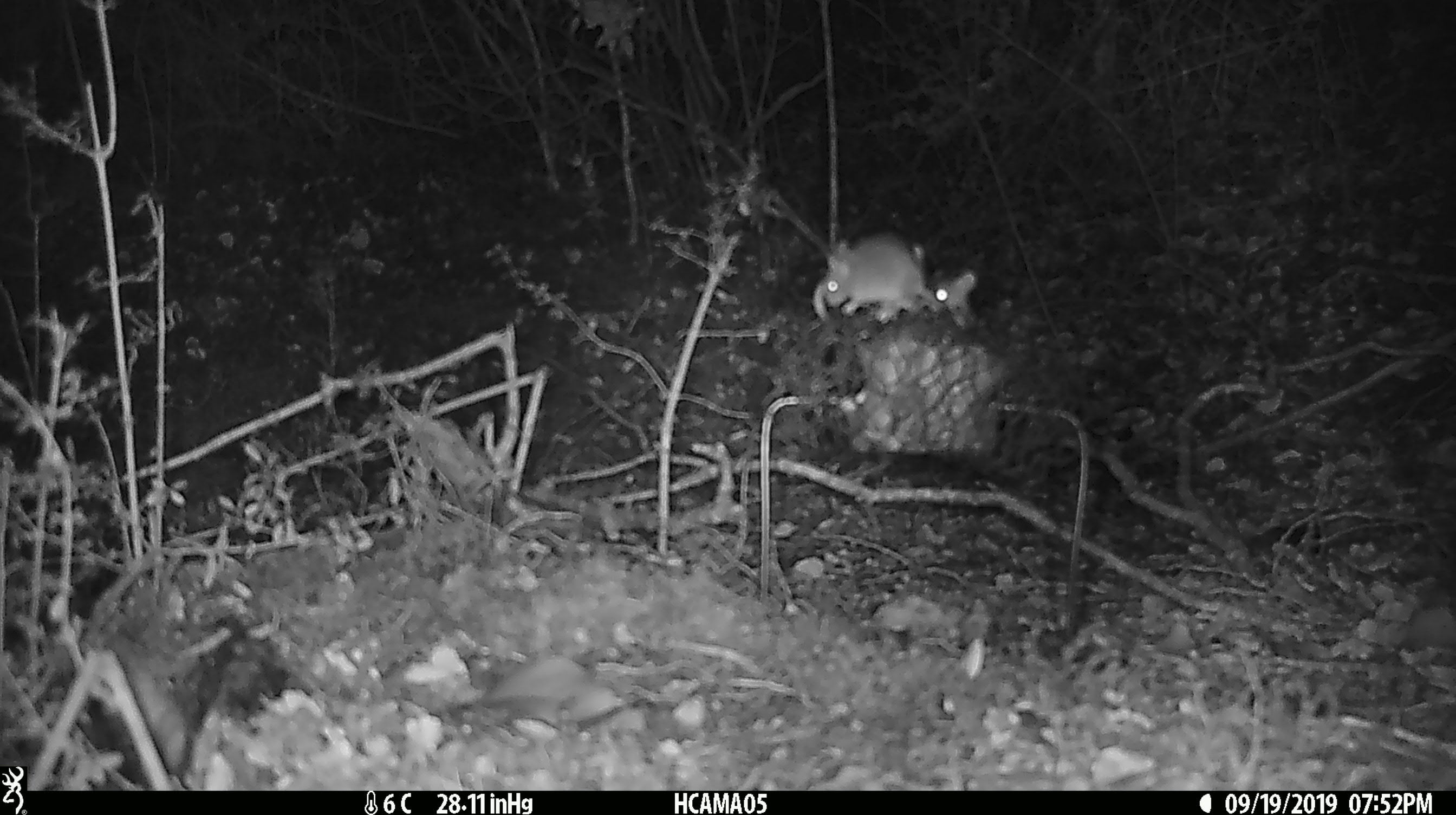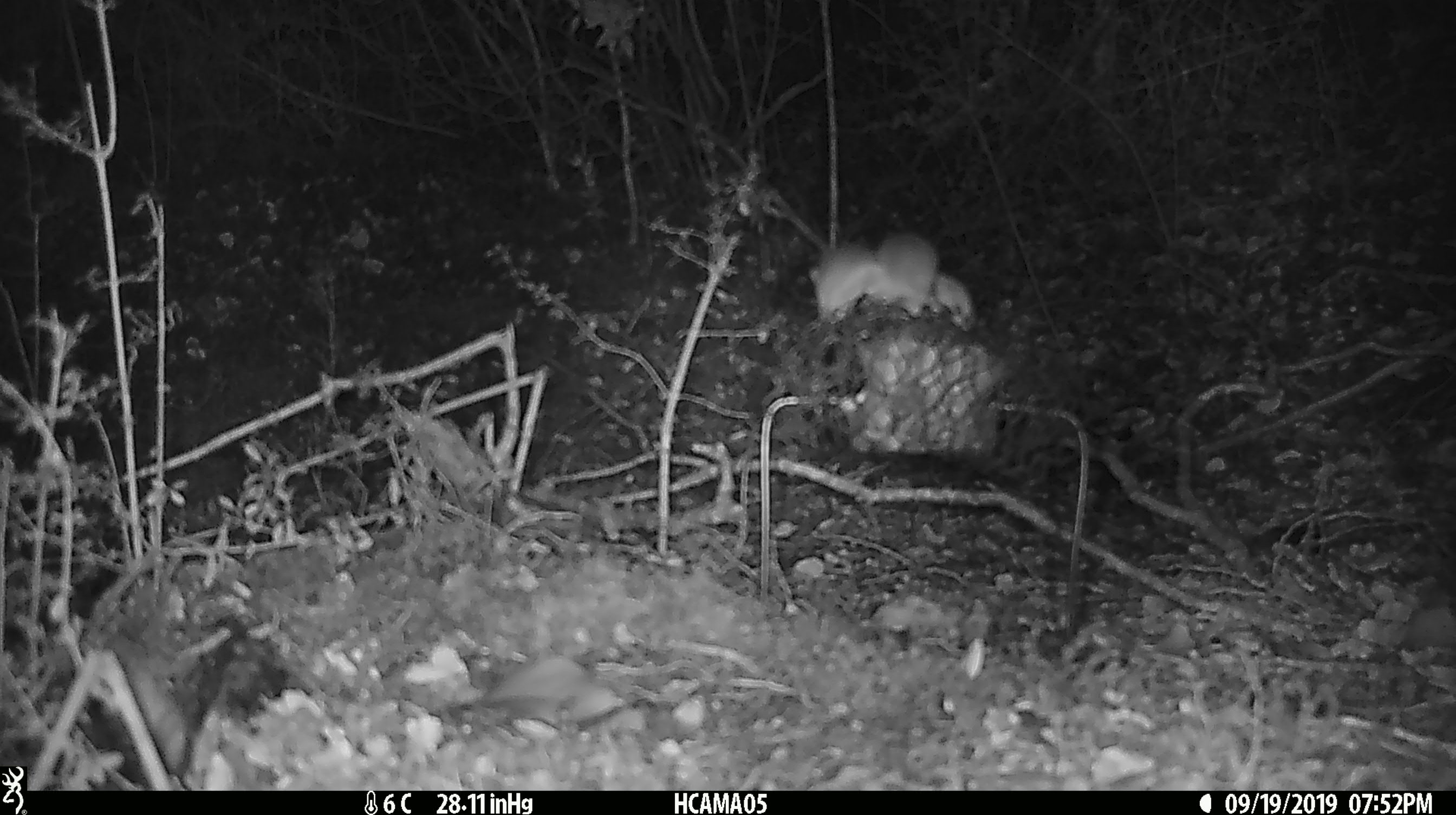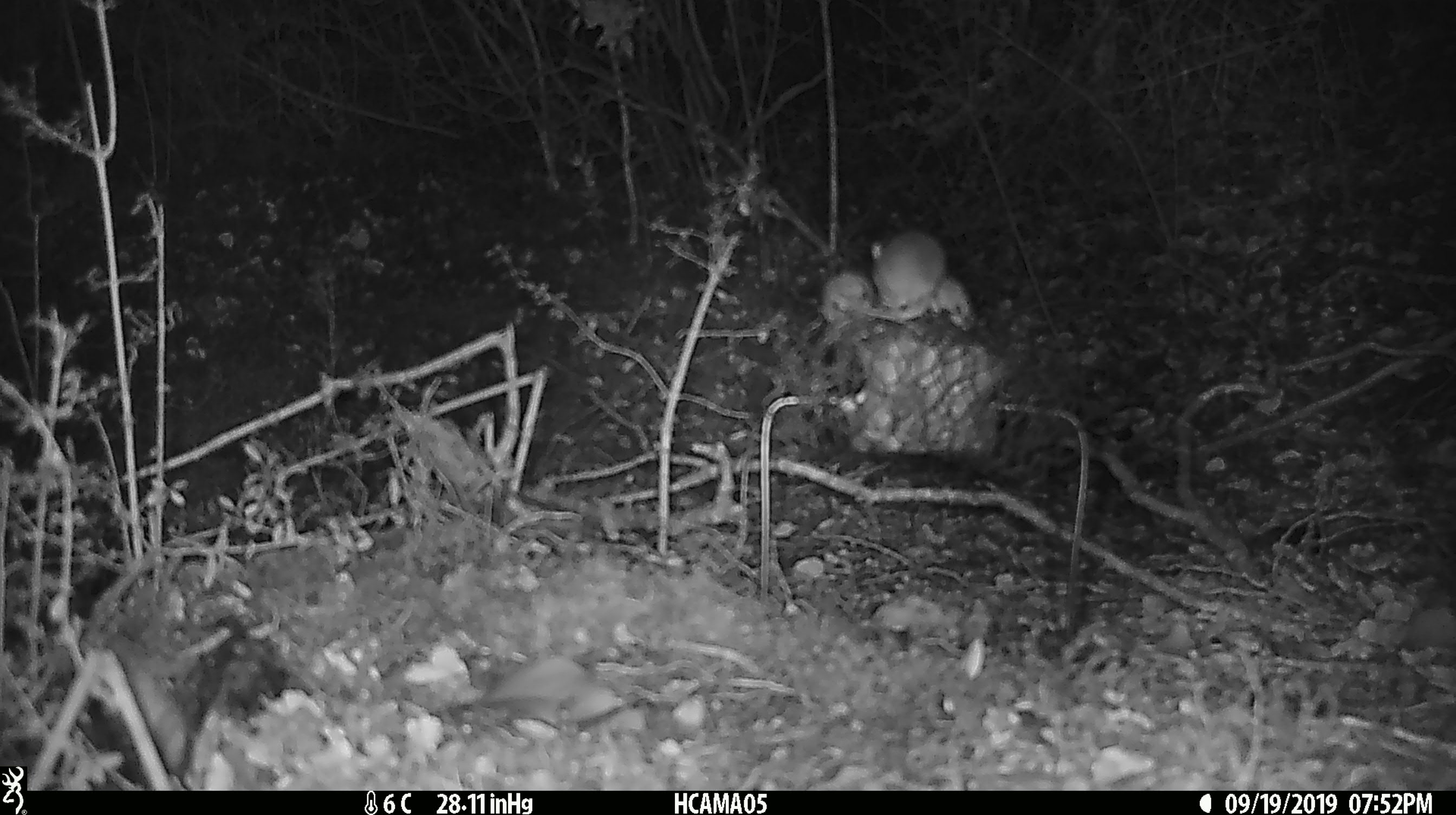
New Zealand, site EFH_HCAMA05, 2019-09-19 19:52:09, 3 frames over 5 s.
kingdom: Animalia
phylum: Chordata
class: Mammalia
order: Rodentia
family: Muridae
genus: Mus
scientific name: Mus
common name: mouse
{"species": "mouse (Mus)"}